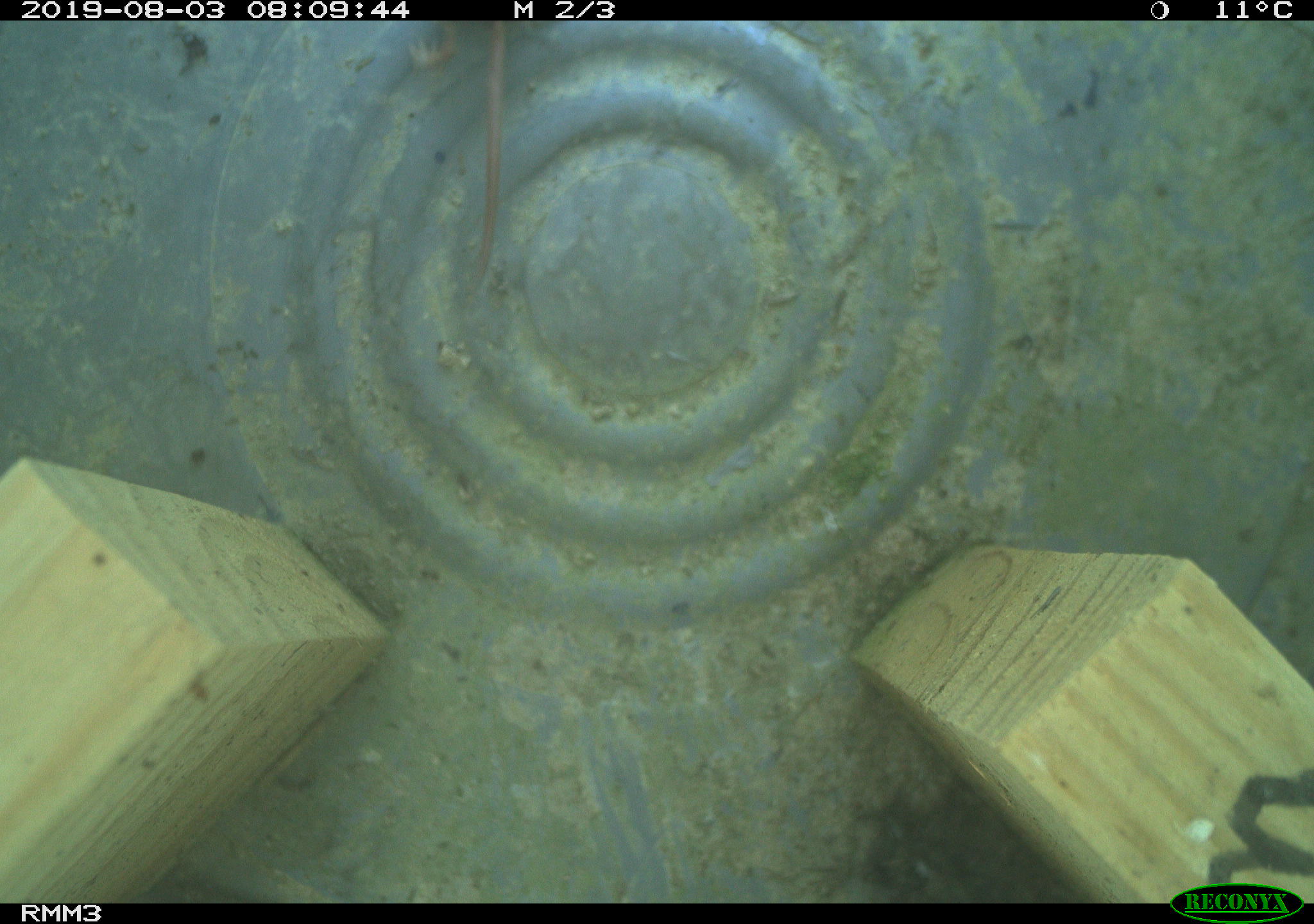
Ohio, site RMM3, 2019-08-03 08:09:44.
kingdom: Animalia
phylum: Chordata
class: Mammalia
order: Eulipotyphla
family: Soricidae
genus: Sorex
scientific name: Sorex cinereus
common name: masked shrew